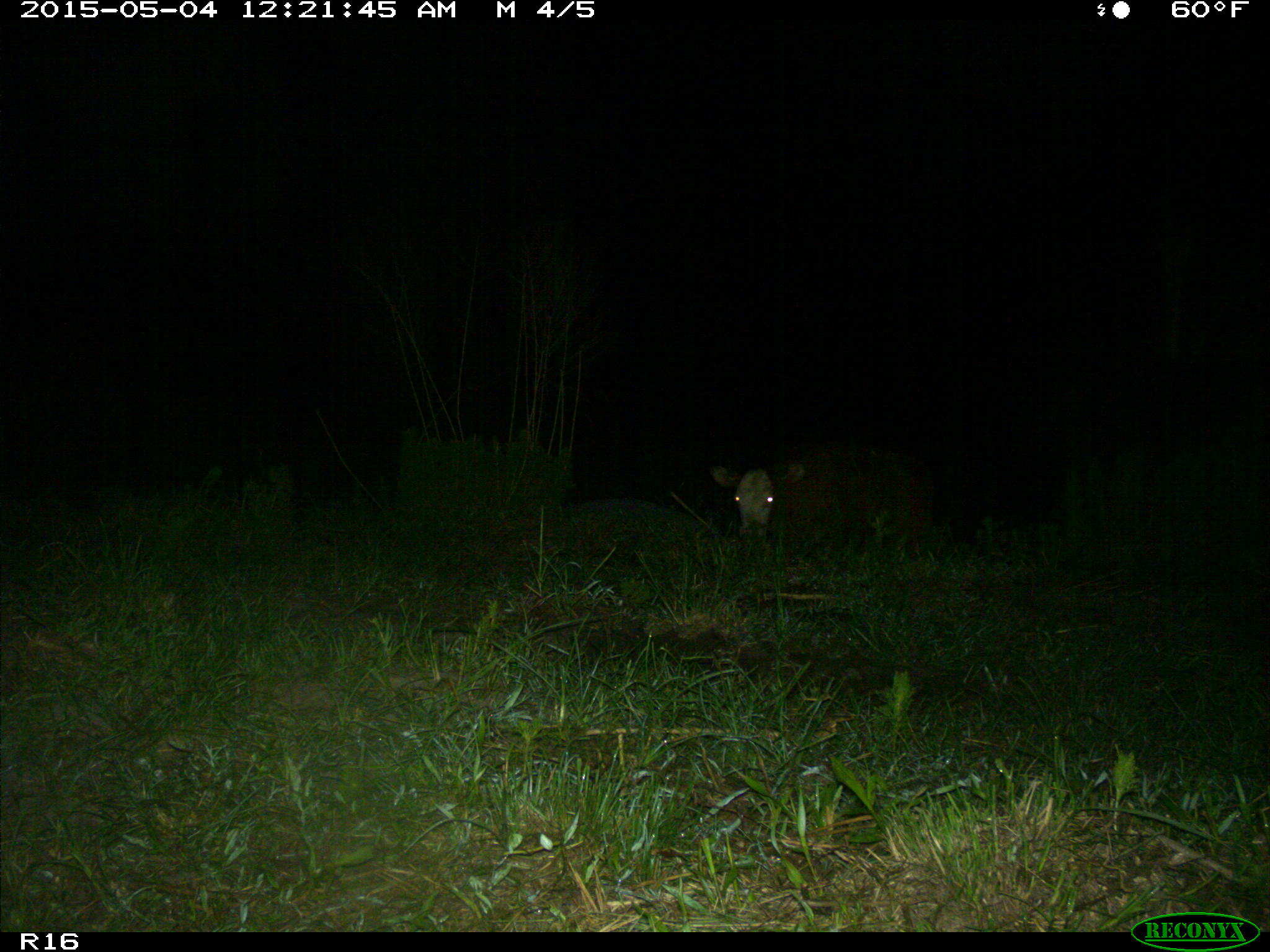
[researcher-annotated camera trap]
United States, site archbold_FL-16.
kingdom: Animalia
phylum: Chordata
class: Mammalia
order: Artiodactyla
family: Bovidae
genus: Bos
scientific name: Bos taurus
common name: domestic cow